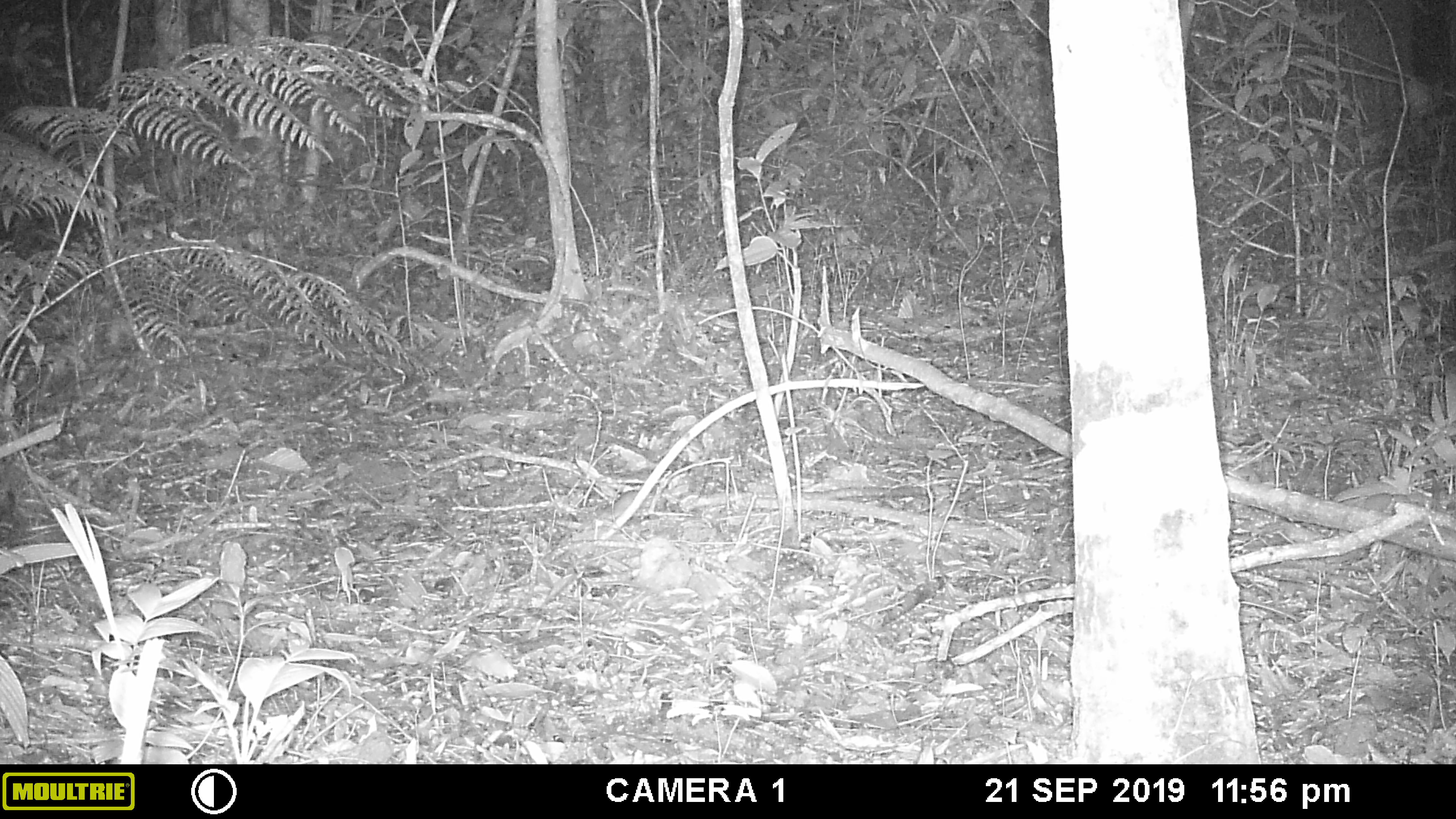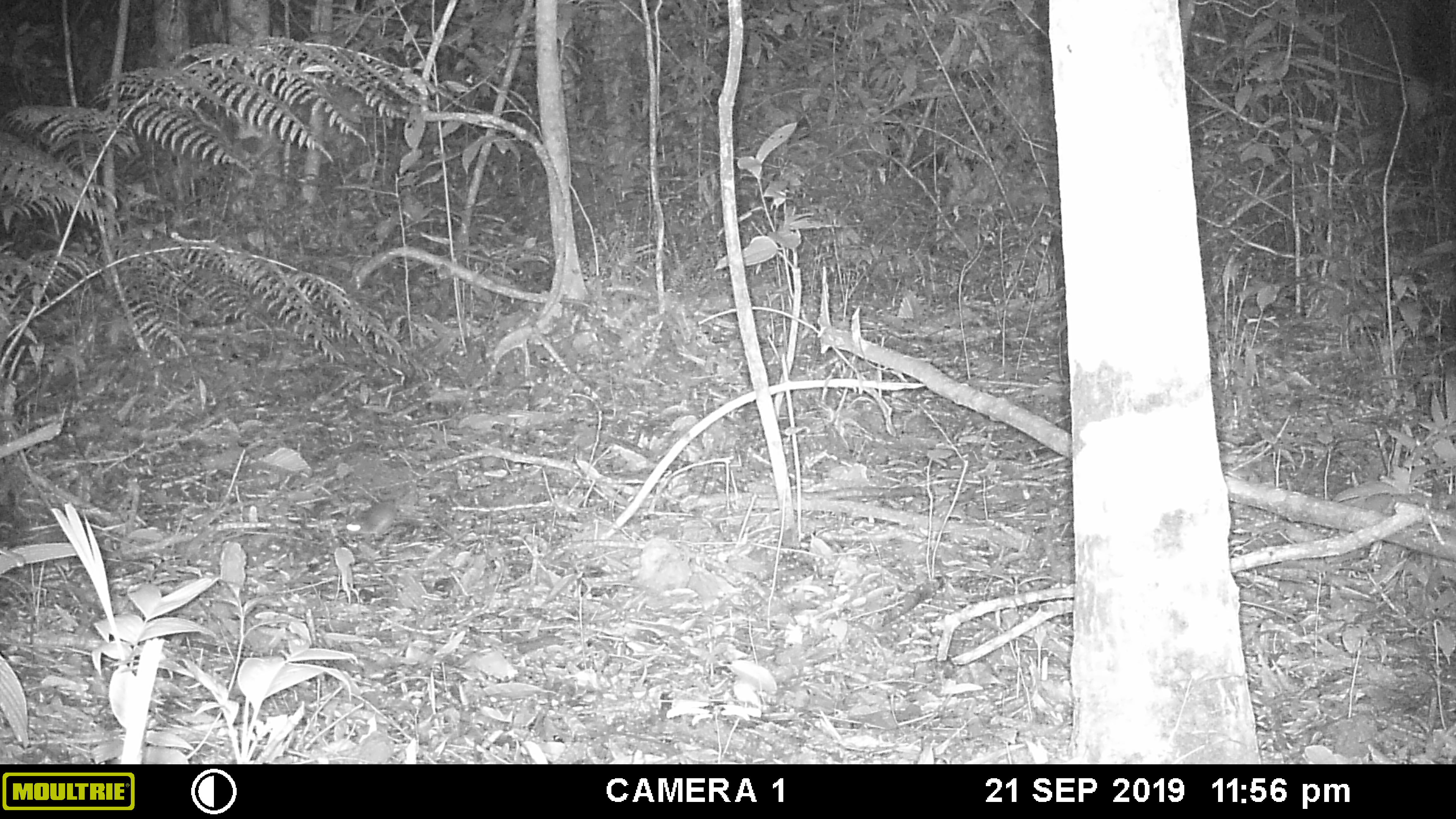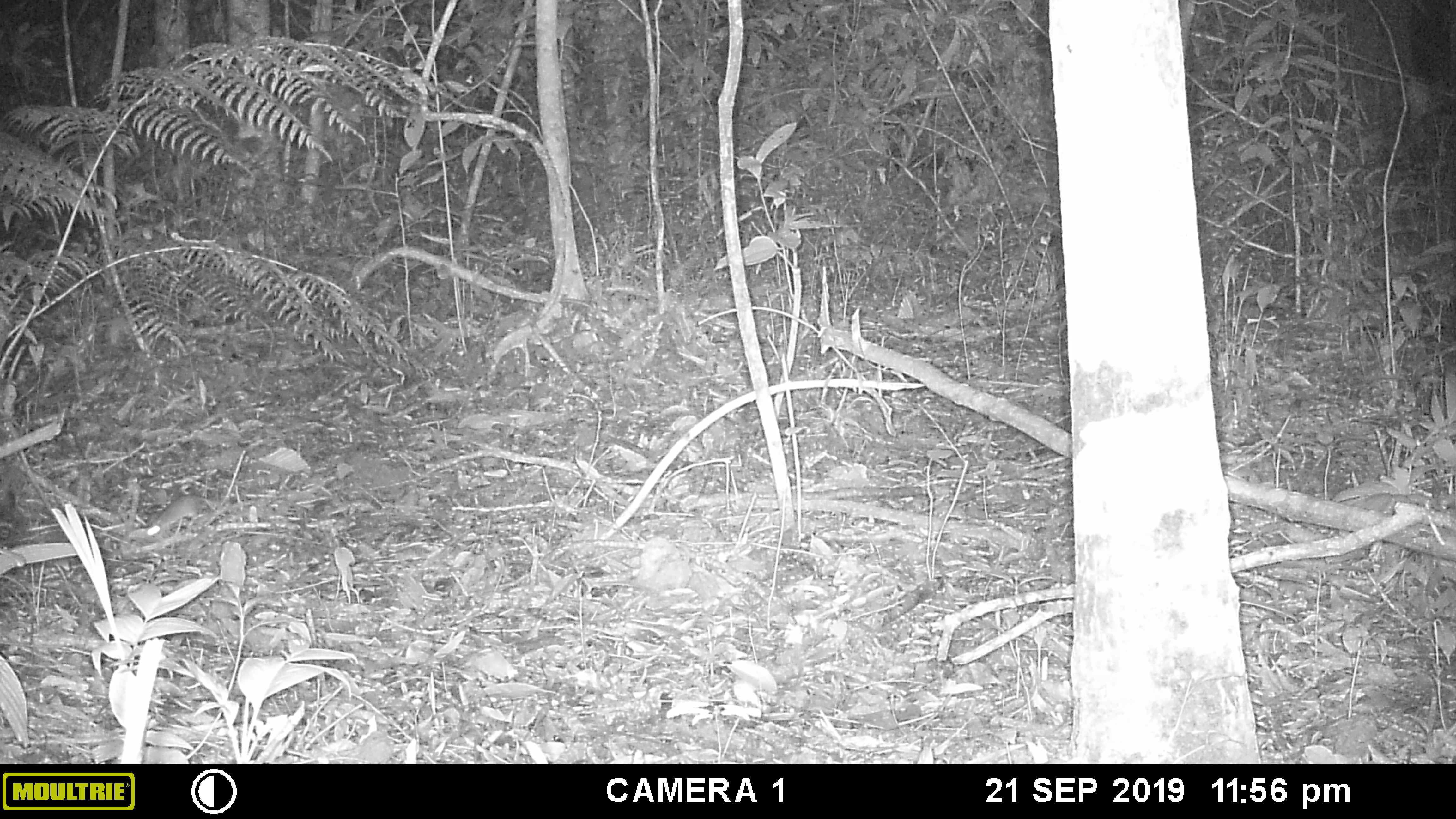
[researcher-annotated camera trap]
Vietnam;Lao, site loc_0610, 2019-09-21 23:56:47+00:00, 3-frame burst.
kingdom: Animalia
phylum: Chordata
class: Mammalia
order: Rodentia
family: Muridae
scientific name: Muridae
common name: old-world mice and rats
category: unidentified murid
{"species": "unidentified murid (old-world mice and rats) (Muridae)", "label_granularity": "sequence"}